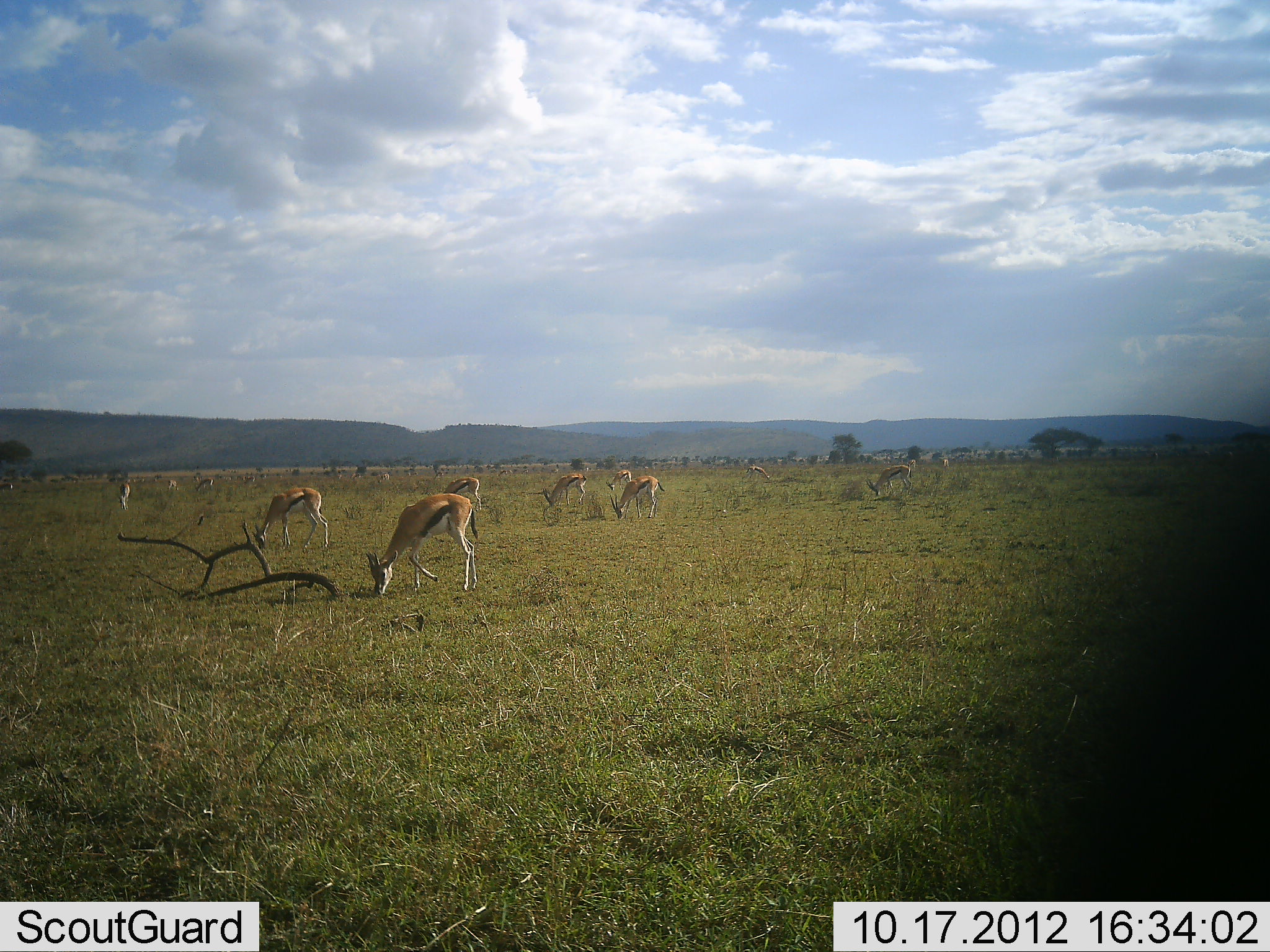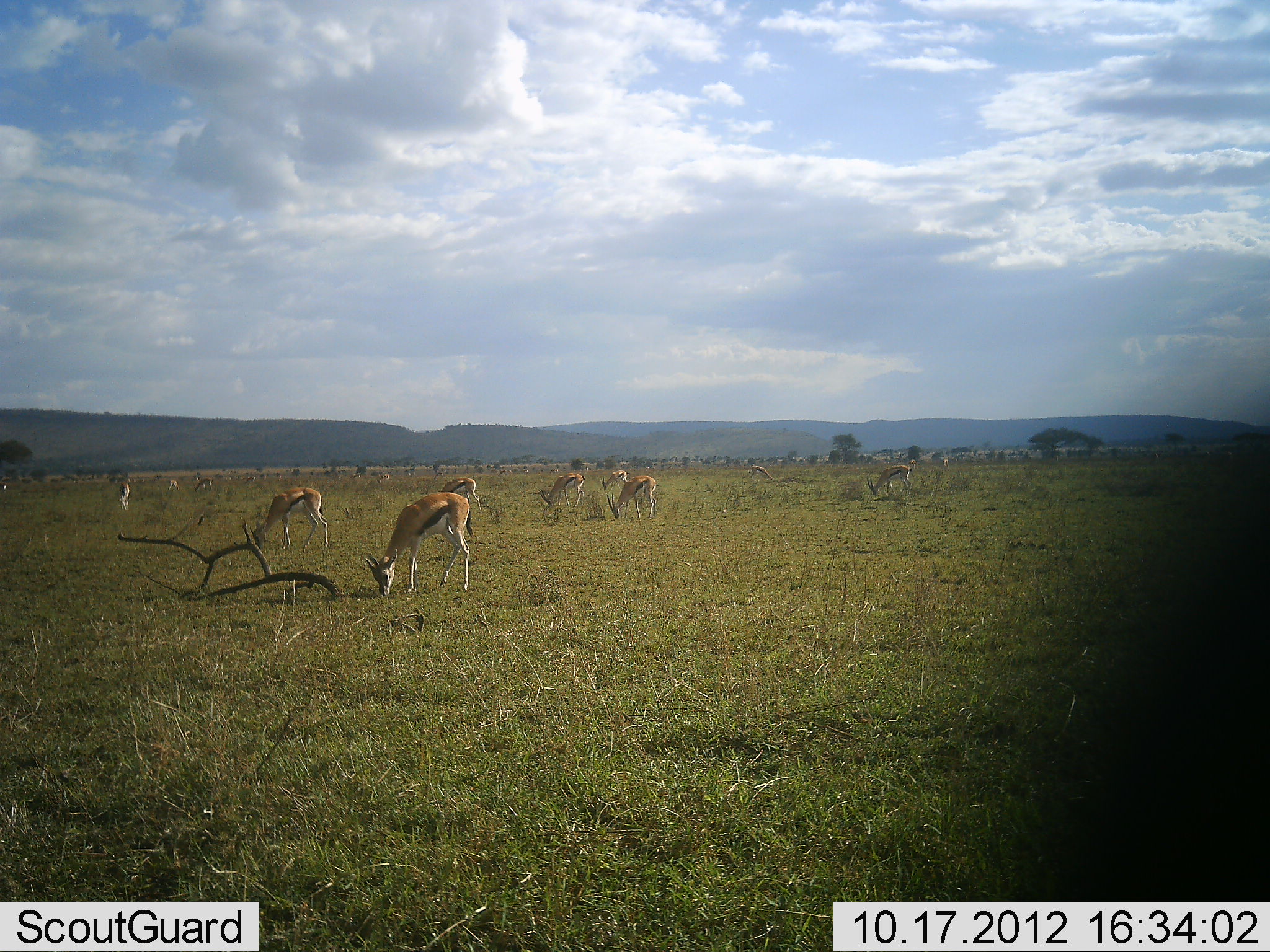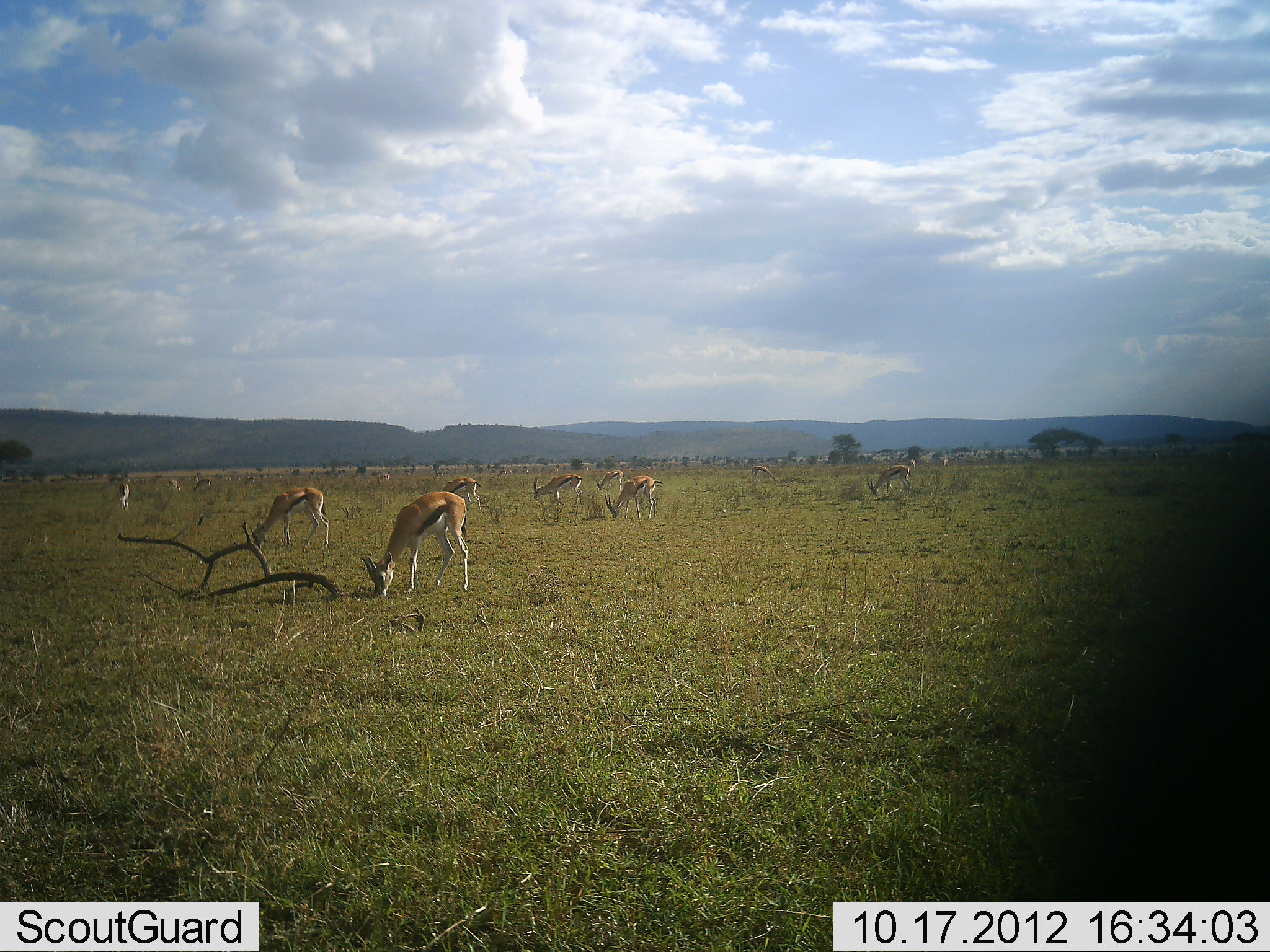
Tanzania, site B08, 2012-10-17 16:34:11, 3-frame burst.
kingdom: Animalia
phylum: Chordata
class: Mammalia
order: Artiodactyla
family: Bovidae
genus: Eudorcas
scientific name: Eudorcas thomsonii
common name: thomson's gazelle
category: gazellethomsons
Gazellethomsons (thomson's gazelle) (Eudorcas thomsonii), count 10. Behavior (volunteer vote fractions): standing 30%, resting 0%, moving 10%, interacting 0%. Young present (vote fraction): 0%. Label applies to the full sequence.